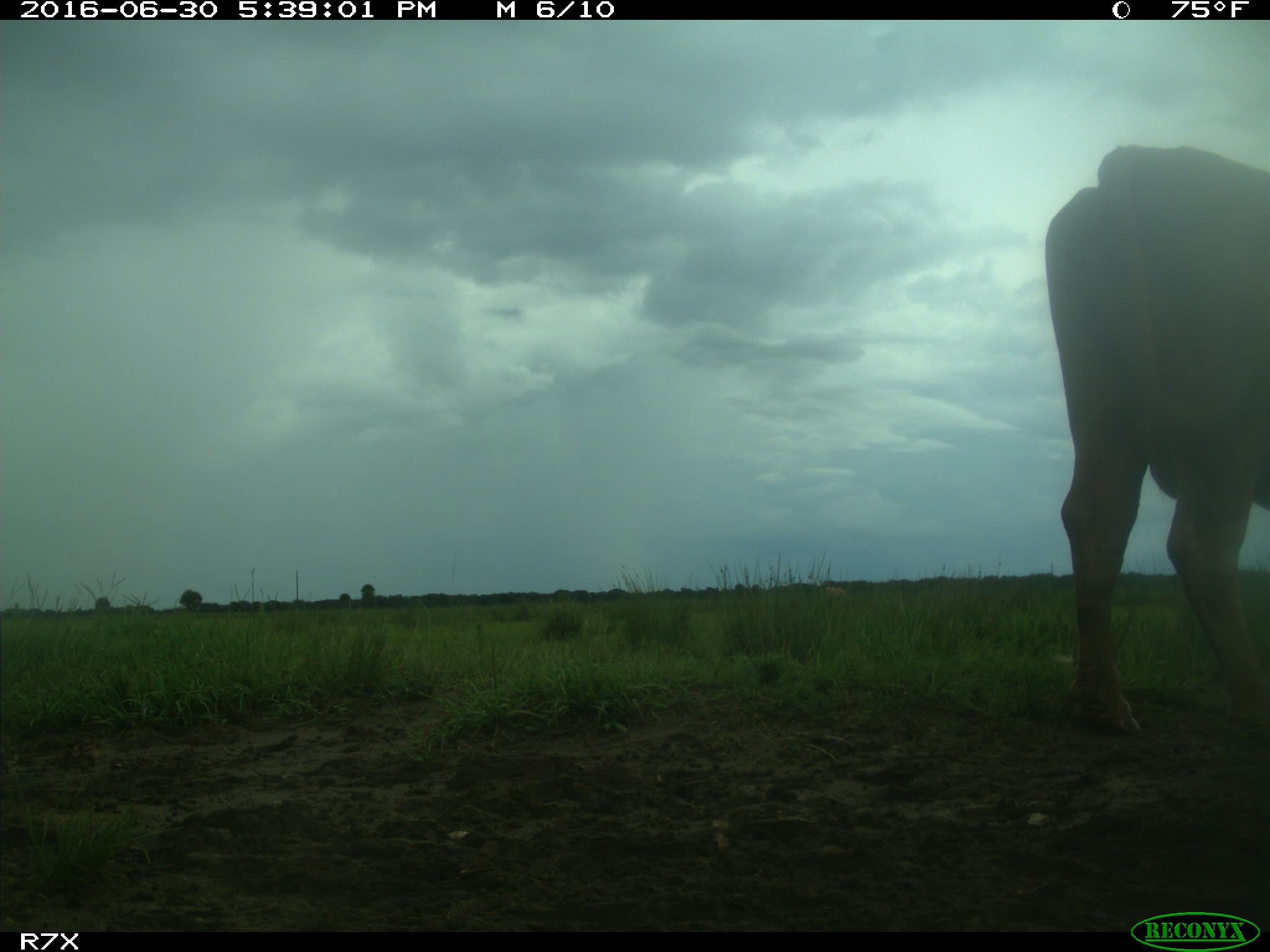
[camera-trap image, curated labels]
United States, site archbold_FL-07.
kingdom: Animalia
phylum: Chordata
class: Mammalia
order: Artiodactyla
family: Bovidae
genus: Bos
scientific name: Bos taurus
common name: domestic cow